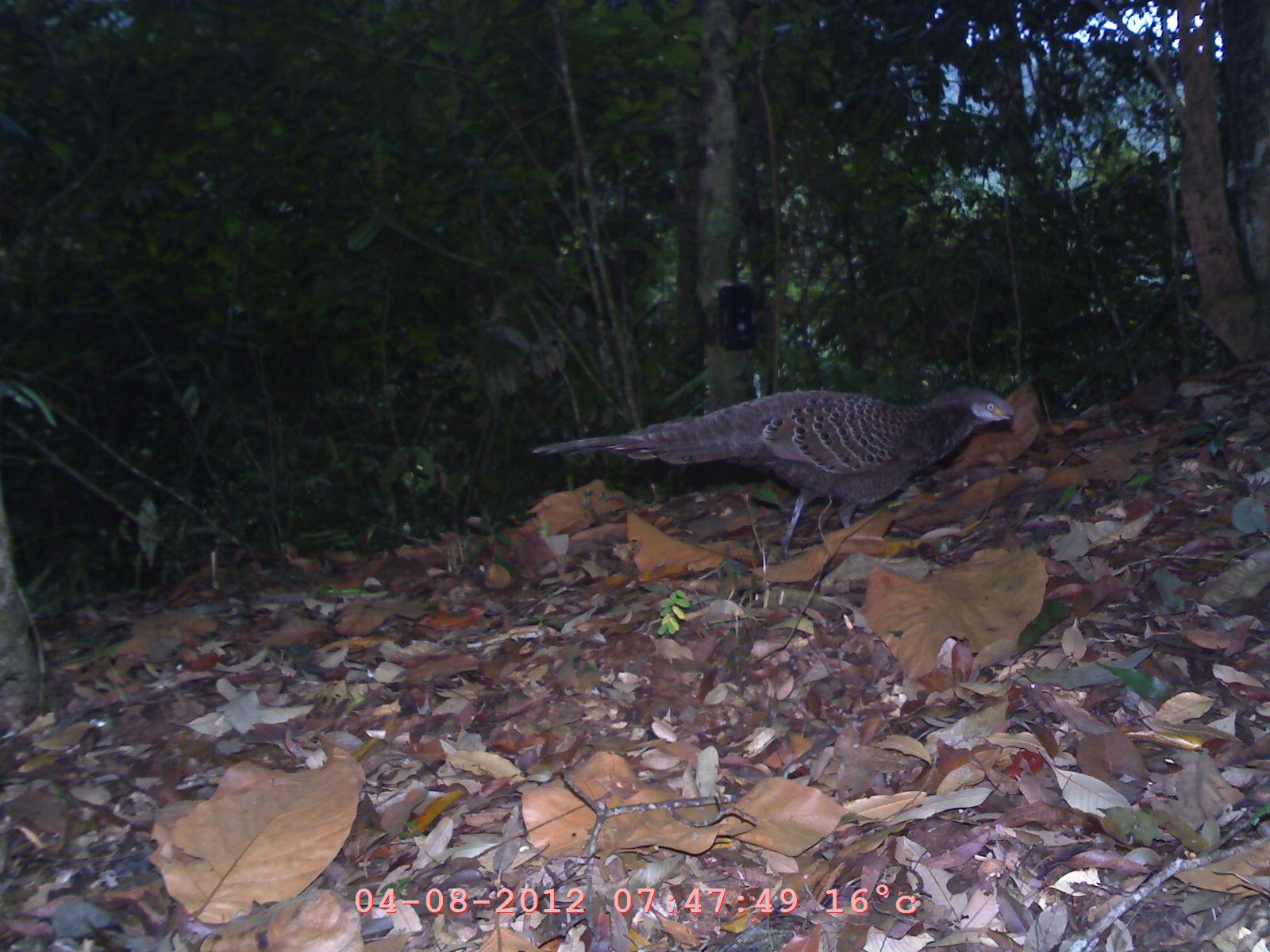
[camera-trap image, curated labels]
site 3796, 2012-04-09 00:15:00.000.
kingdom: Animalia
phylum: Chordata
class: Aves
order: Galliformes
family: Phasianidae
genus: Polyplectron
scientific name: Polyplectron bicalcaratum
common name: grey peacock-pheasant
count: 1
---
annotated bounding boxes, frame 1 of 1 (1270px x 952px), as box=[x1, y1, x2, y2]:
polyplectron bicalcaratum: box=[530, 383, 1014, 562]